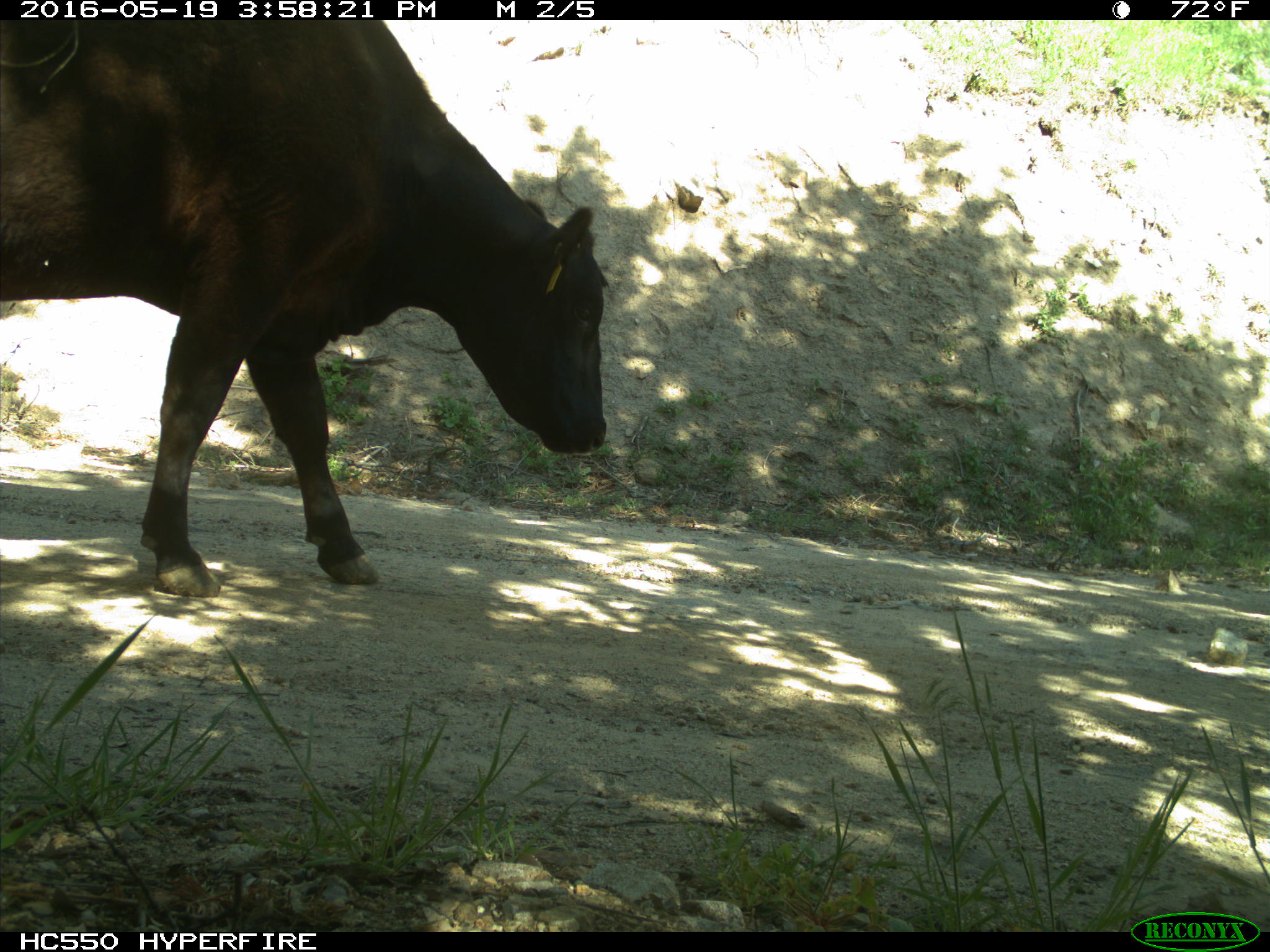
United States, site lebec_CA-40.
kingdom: Animalia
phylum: Chordata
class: Mammalia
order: Artiodactyla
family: Bovidae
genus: Bos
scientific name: Bos taurus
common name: domestic cow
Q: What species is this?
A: Bos taurus (domestic cow).